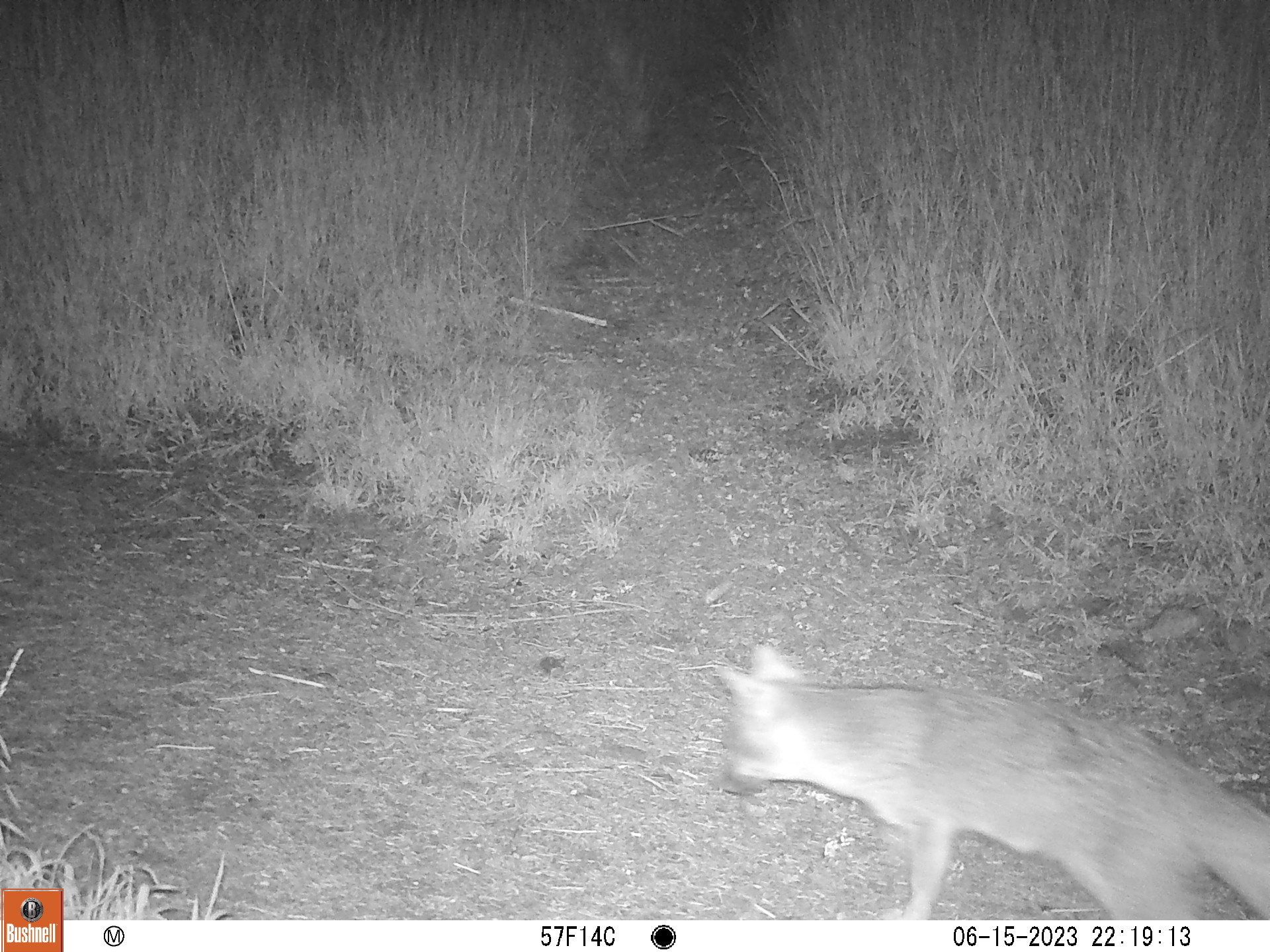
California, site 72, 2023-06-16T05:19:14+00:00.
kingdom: Animalia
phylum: Chordata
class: Mammalia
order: Carnivora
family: Canidae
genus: Urocyon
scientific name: Urocyon cinereoargenteus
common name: gray fox